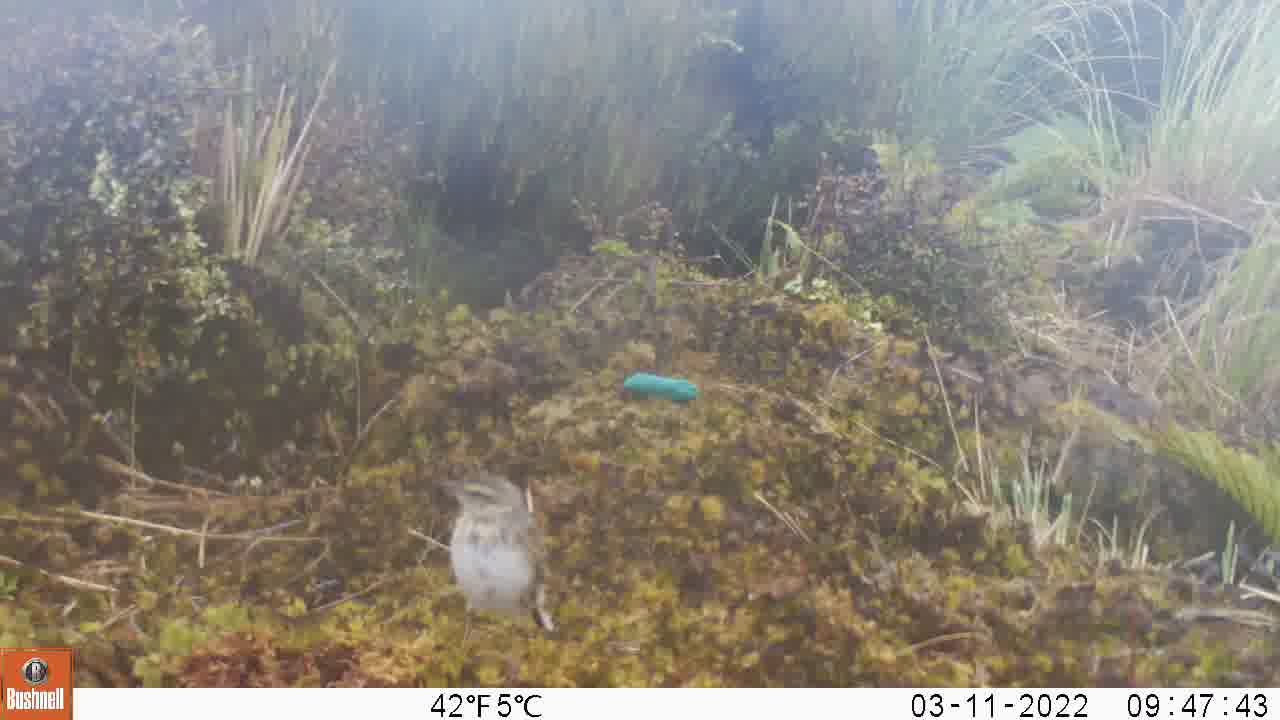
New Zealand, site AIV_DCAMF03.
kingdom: Animalia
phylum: Chordata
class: Aves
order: Passeriformes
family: Motacillidae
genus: Anthus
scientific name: Anthus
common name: pipit